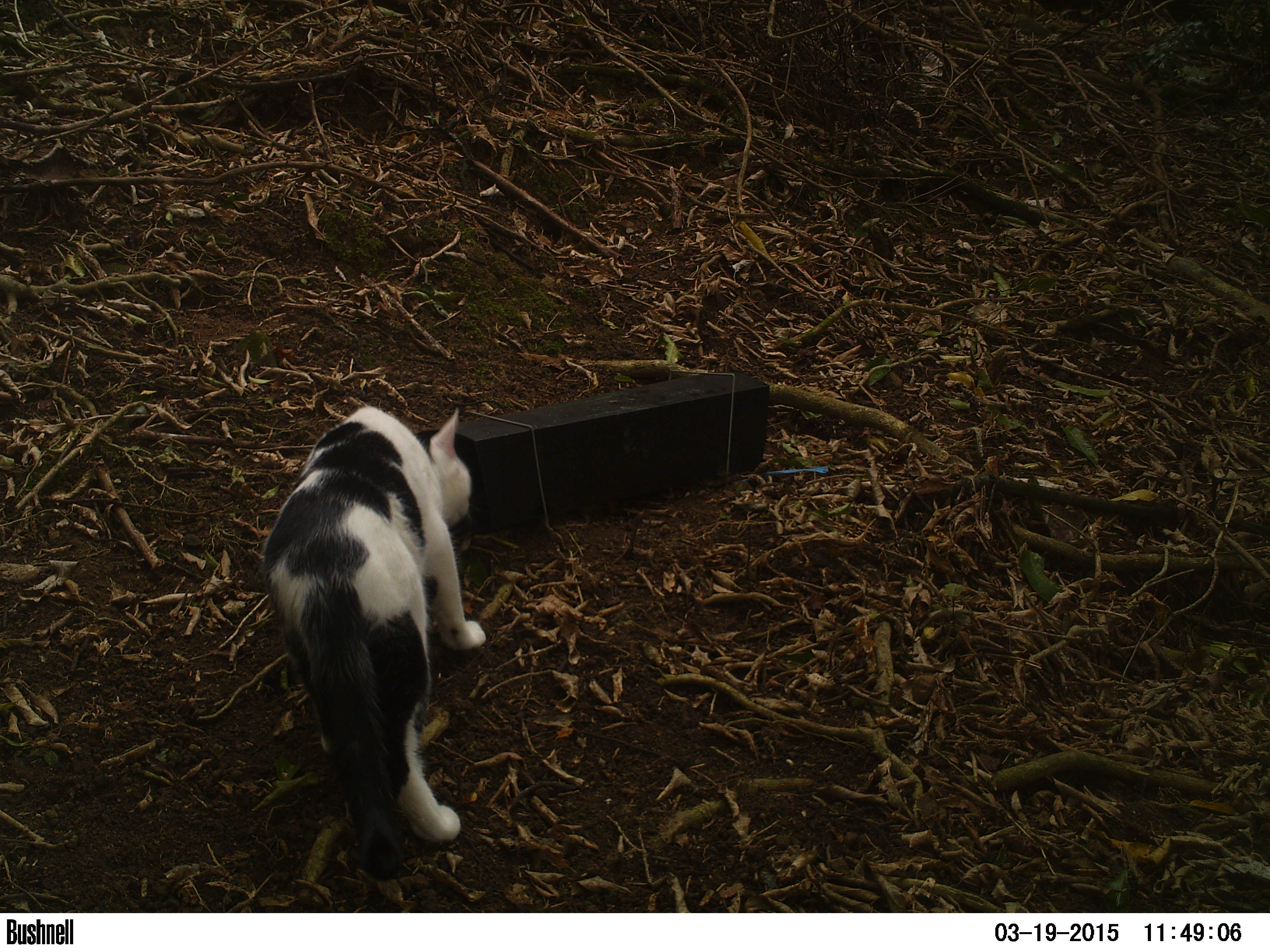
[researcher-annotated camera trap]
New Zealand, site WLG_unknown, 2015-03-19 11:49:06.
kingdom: Animalia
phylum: Chordata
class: Mammalia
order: Carnivora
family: Felidae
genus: Felis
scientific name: Felis catus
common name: domestic cat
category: cat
Cat (domestic cat) (Felis catus).